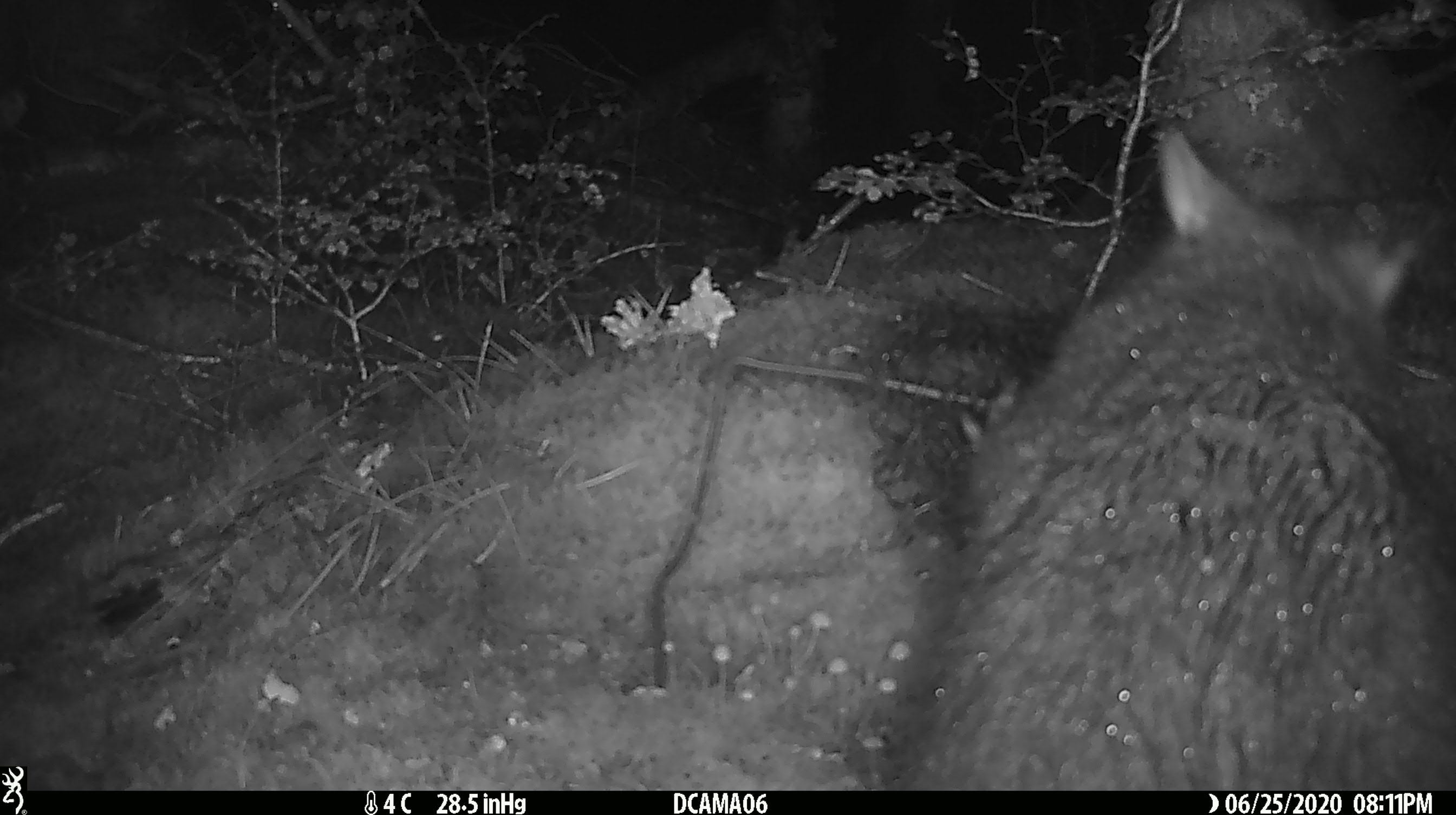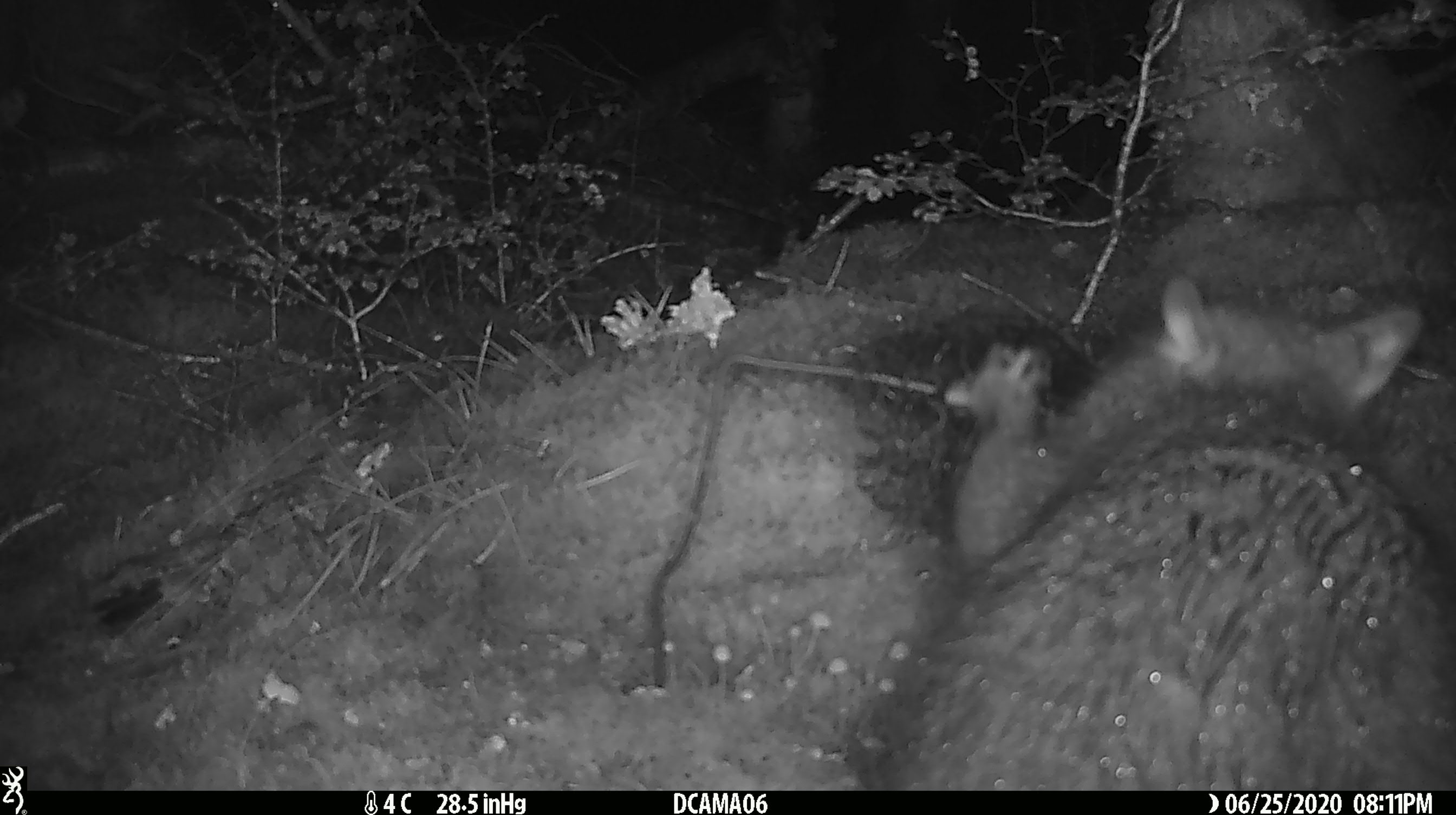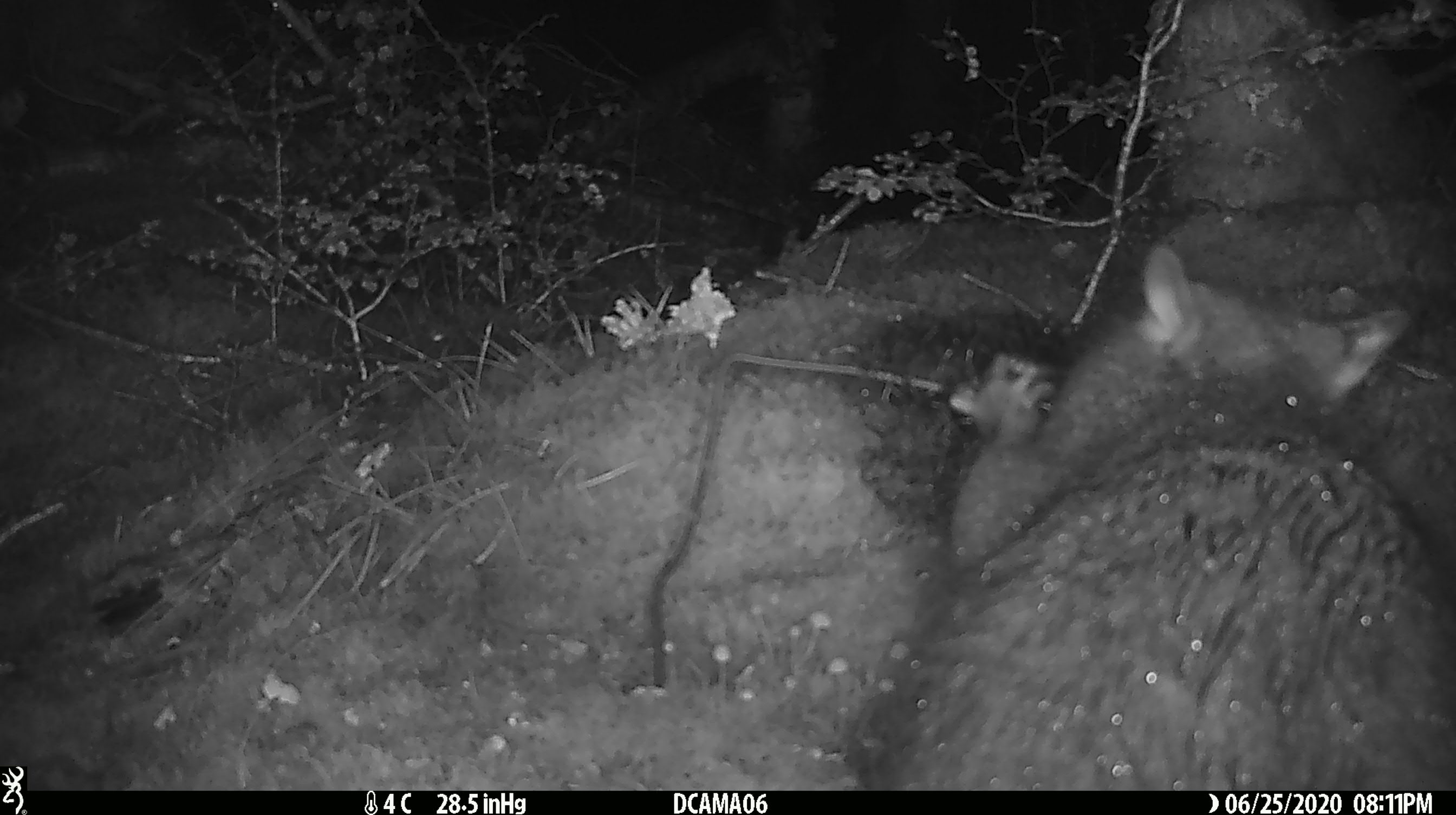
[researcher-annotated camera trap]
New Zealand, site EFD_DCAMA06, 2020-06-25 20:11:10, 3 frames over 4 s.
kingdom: Animalia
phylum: Chordata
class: Mammalia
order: Diprotodontia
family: Phalangeridae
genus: Trichosurus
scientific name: Trichosurus vulpecula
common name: common brushtail possum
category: possum